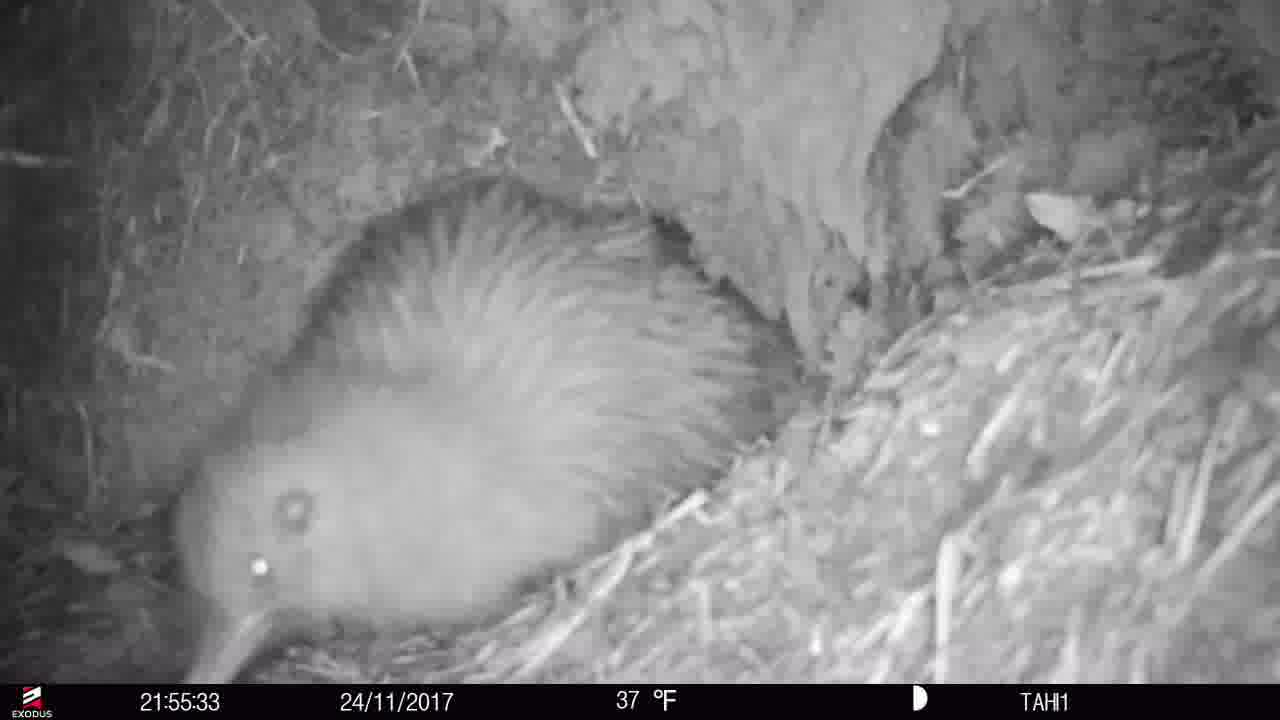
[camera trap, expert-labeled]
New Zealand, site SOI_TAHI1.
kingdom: Animalia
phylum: Chordata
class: Aves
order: Apterygiformes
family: Apterygidae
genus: Apteryx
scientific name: Apteryx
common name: kiwi